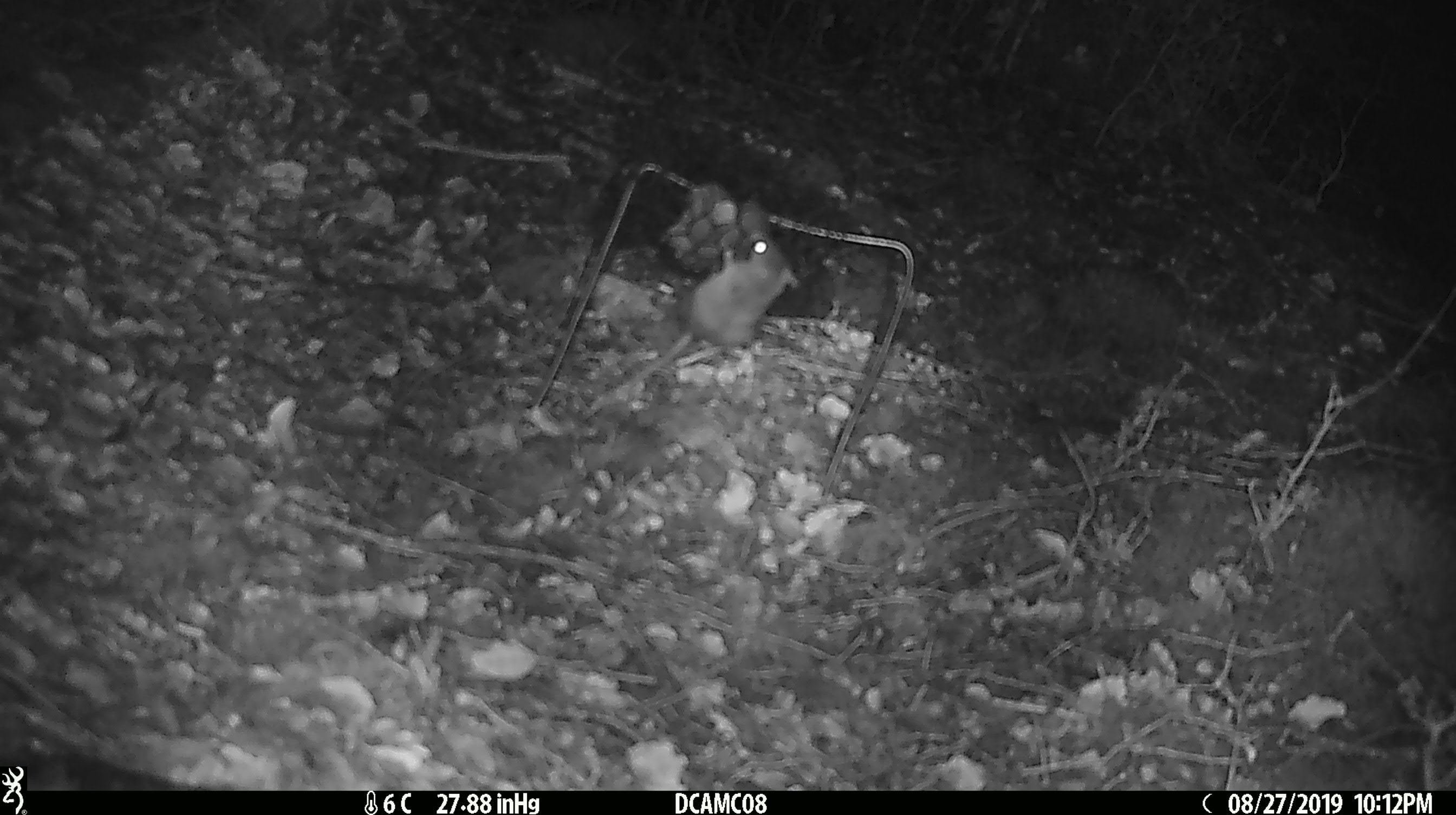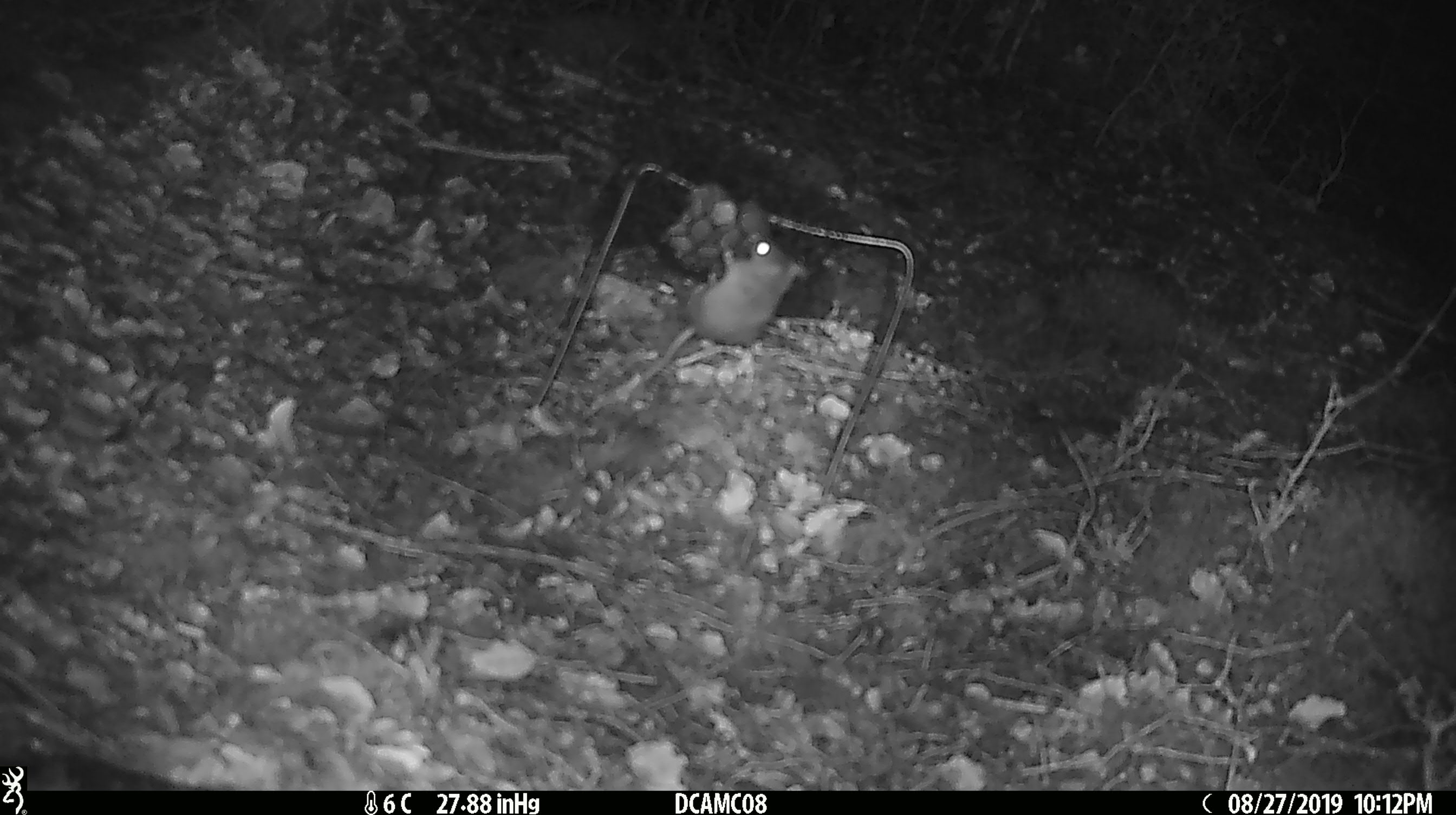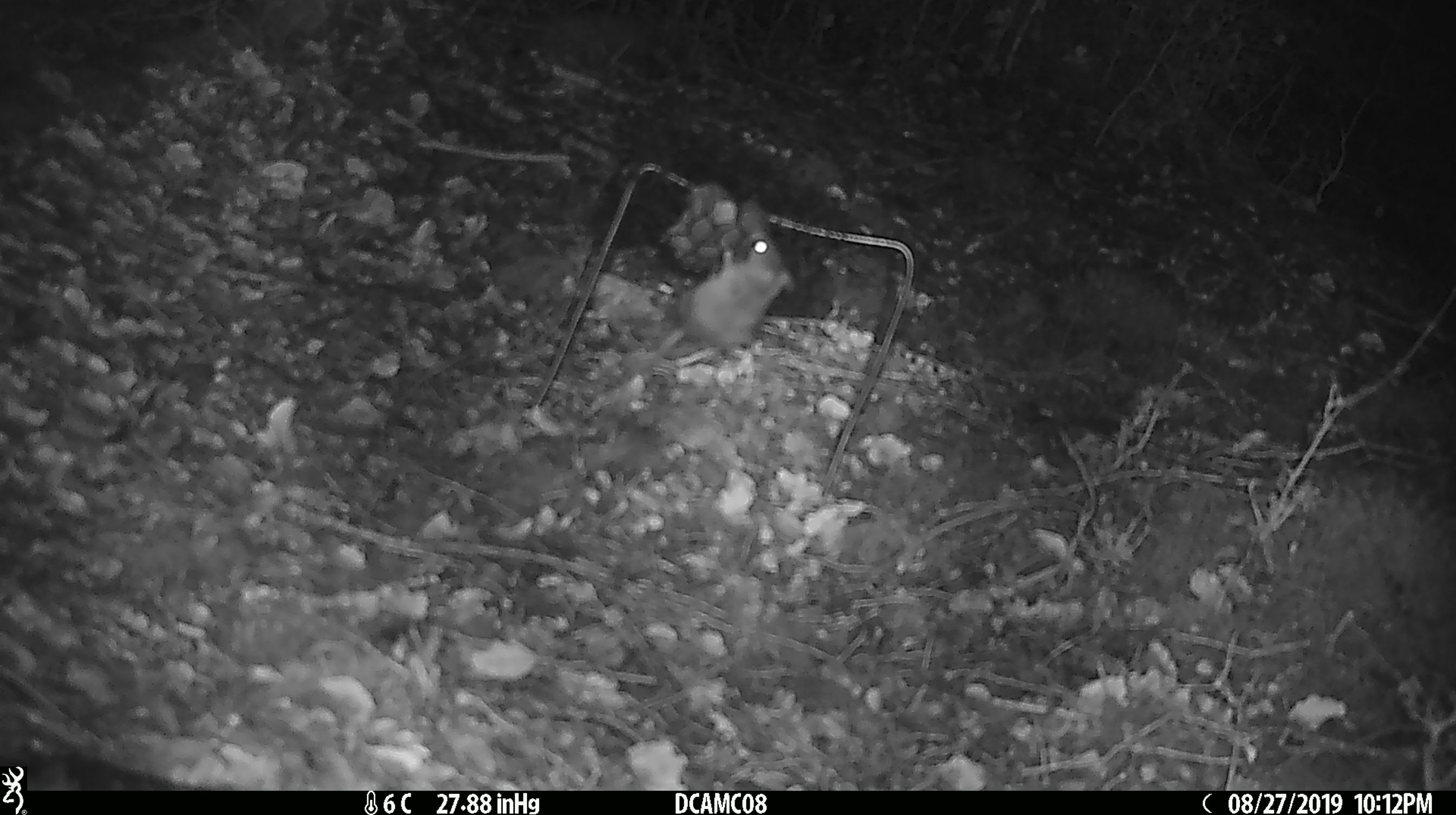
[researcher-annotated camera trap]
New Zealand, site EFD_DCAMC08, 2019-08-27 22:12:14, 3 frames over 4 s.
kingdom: Animalia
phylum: Chordata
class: Mammalia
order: Rodentia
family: Muridae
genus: Mus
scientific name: Mus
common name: mouse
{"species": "mouse (Mus)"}